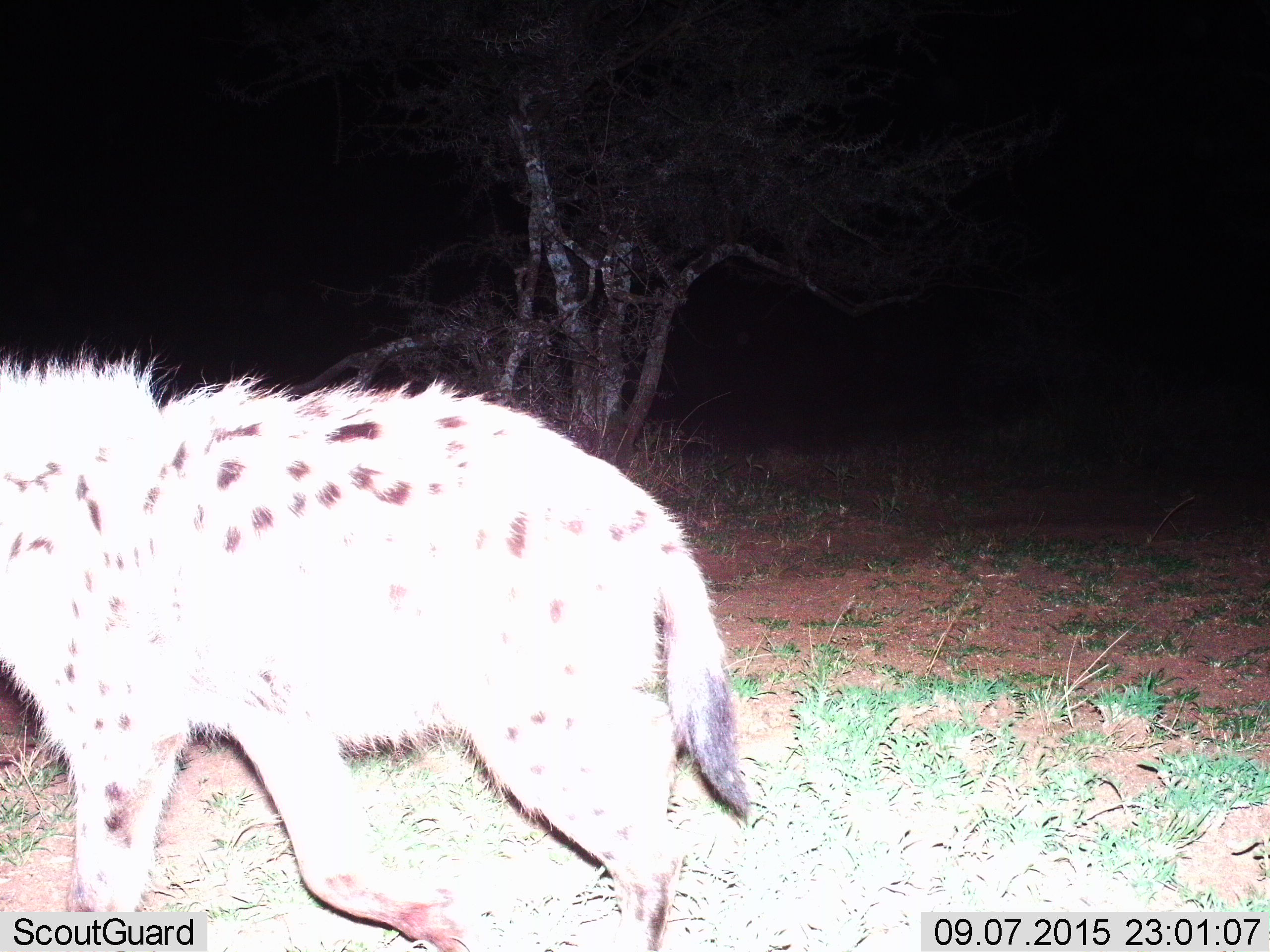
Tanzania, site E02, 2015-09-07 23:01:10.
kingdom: Animalia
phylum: Chordata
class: Mammalia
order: Carnivora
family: Hyaenidae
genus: Crocuta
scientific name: Crocuta crocuta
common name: spotted hyena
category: hyenaspotted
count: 1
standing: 0%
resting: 0%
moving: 100%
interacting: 0%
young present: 0%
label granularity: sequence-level